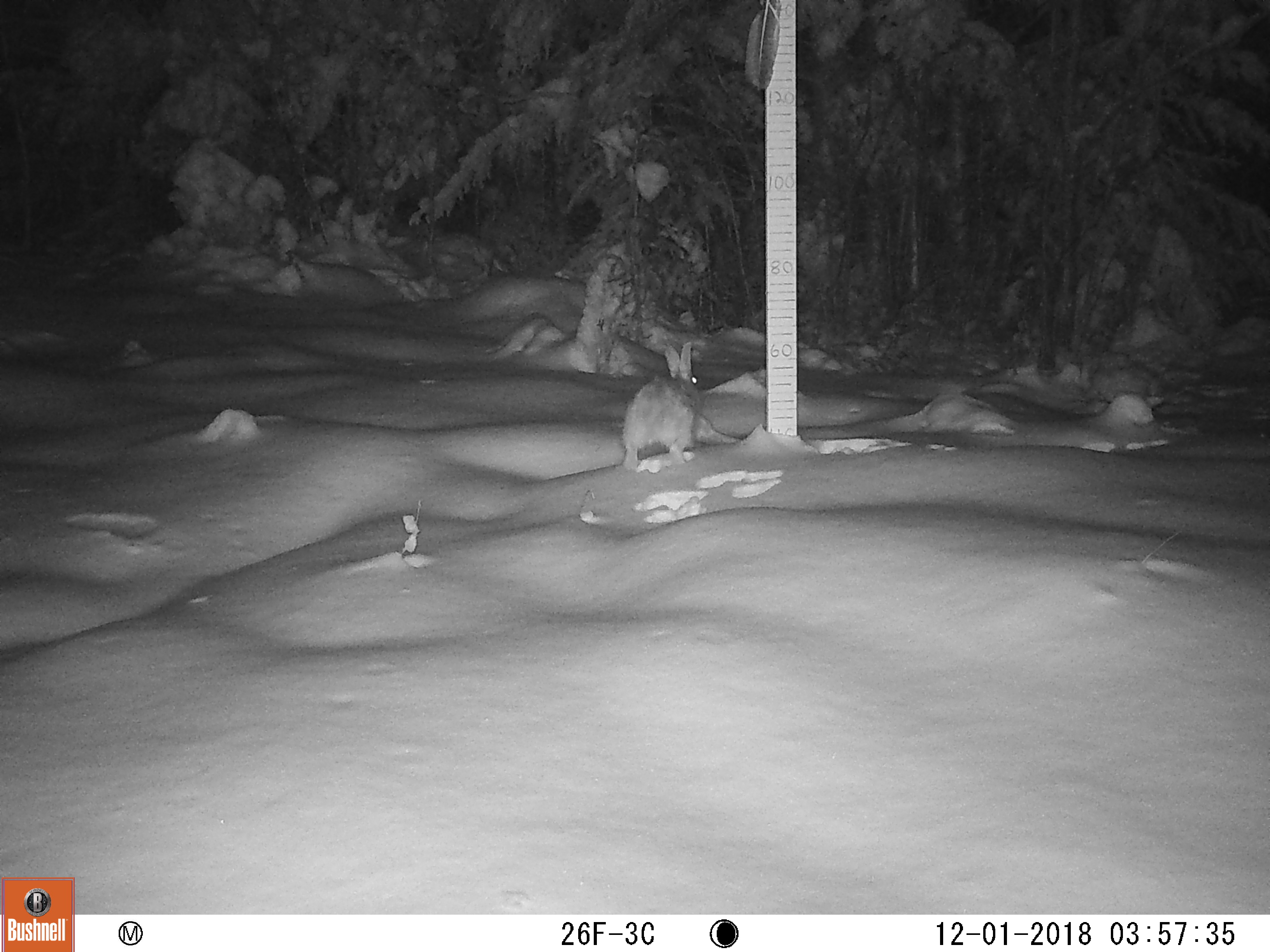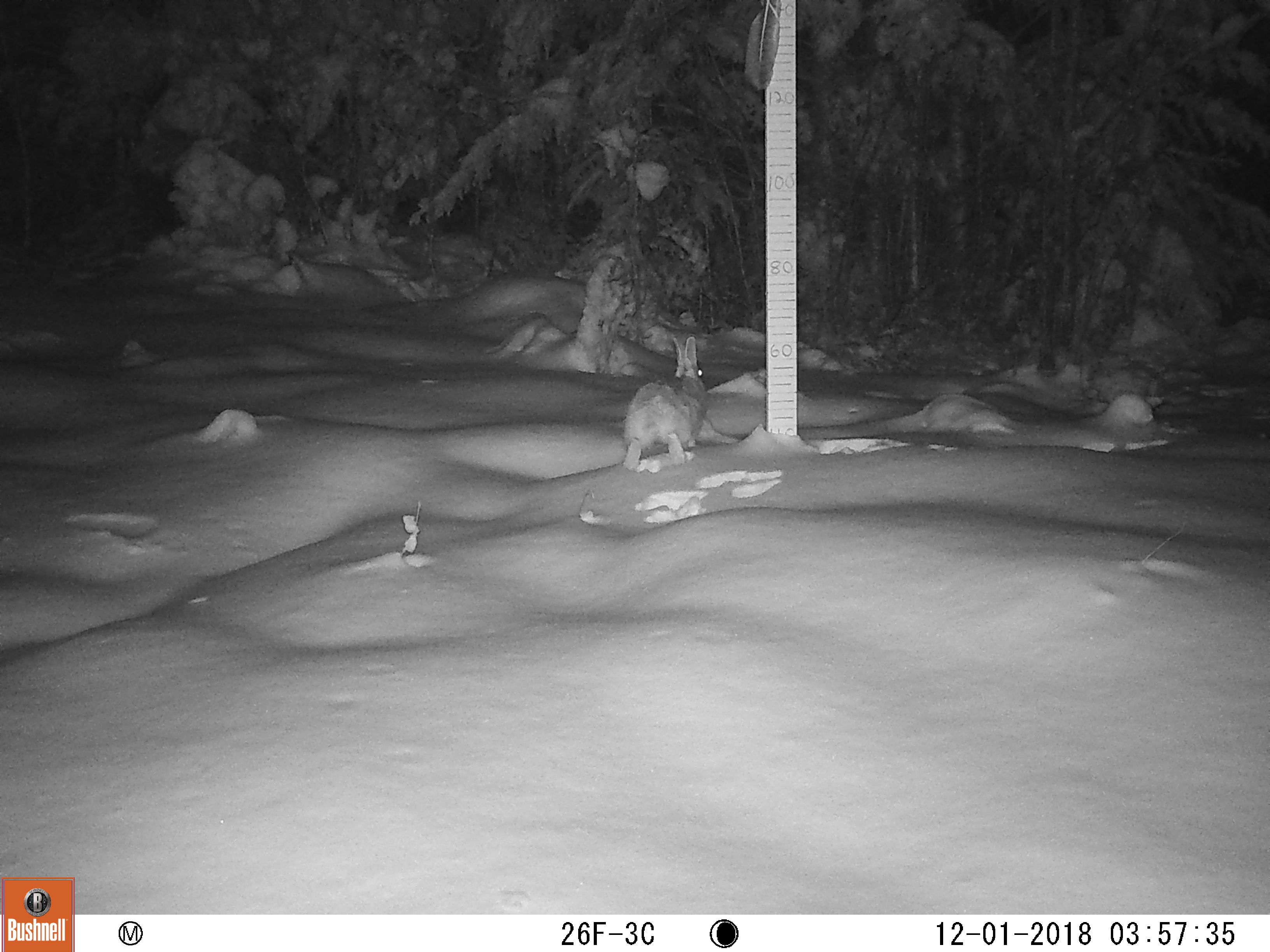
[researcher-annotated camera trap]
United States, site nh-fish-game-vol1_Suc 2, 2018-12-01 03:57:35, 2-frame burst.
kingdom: Animalia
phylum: Chordata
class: Mammalia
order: Lagomorpha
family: Leporidae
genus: Lepus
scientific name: Lepus americanus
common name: snowshoe hare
Snowshoe hare (Lepus americanus).